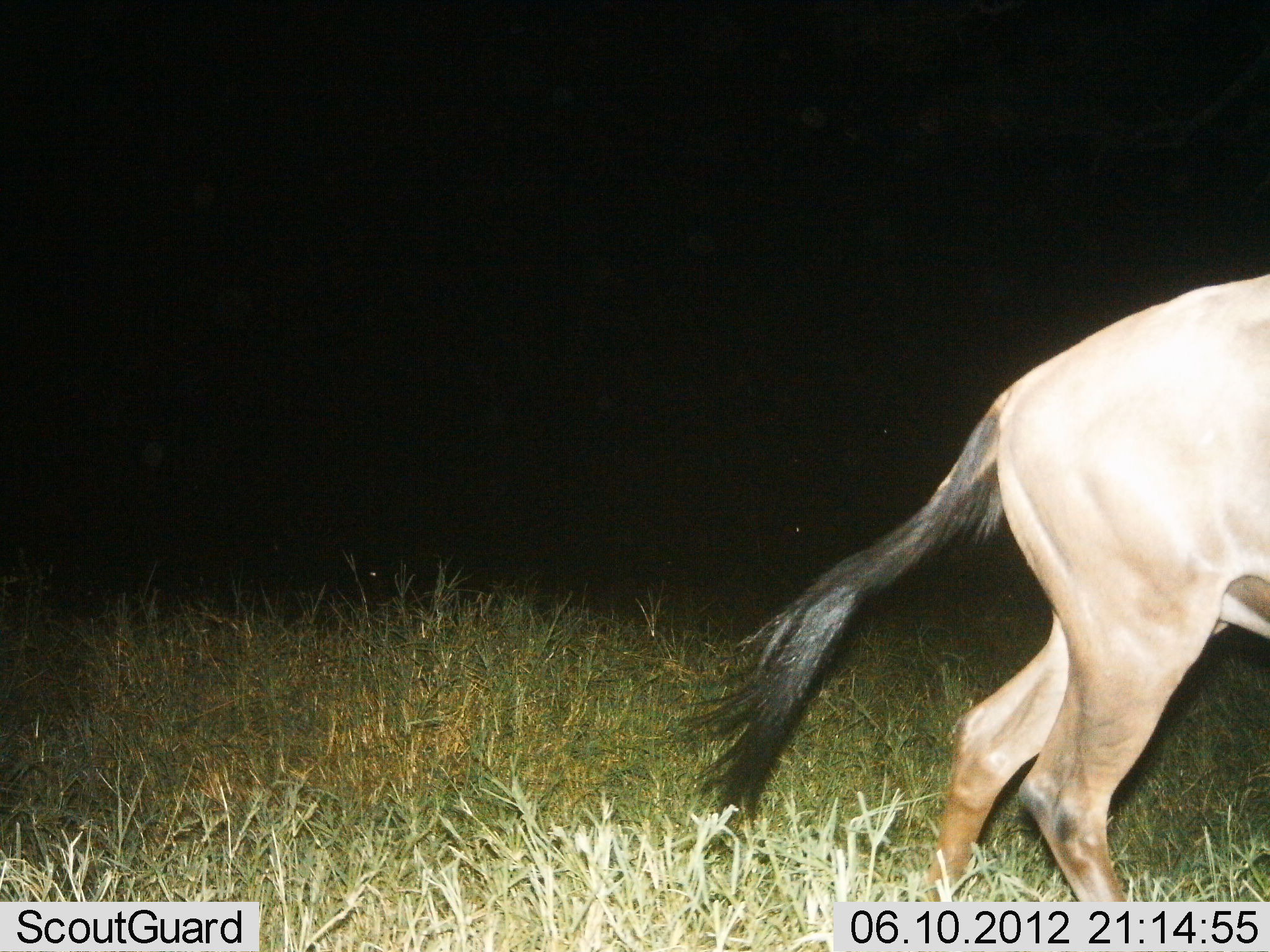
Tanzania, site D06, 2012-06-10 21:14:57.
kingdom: Animalia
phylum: Chordata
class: Mammalia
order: Artiodactyla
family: Bovidae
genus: Connochaetes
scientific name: Connochaetes taurinus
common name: blue wildebeest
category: wildebeest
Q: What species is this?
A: Wildebeest (blue wildebeest) (Connochaetes taurinus).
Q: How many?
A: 1.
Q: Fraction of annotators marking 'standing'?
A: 30%.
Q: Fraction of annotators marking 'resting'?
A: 0%.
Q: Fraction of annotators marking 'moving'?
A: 90%.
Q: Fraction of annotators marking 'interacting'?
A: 0%.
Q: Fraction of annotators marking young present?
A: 0%.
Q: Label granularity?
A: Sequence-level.